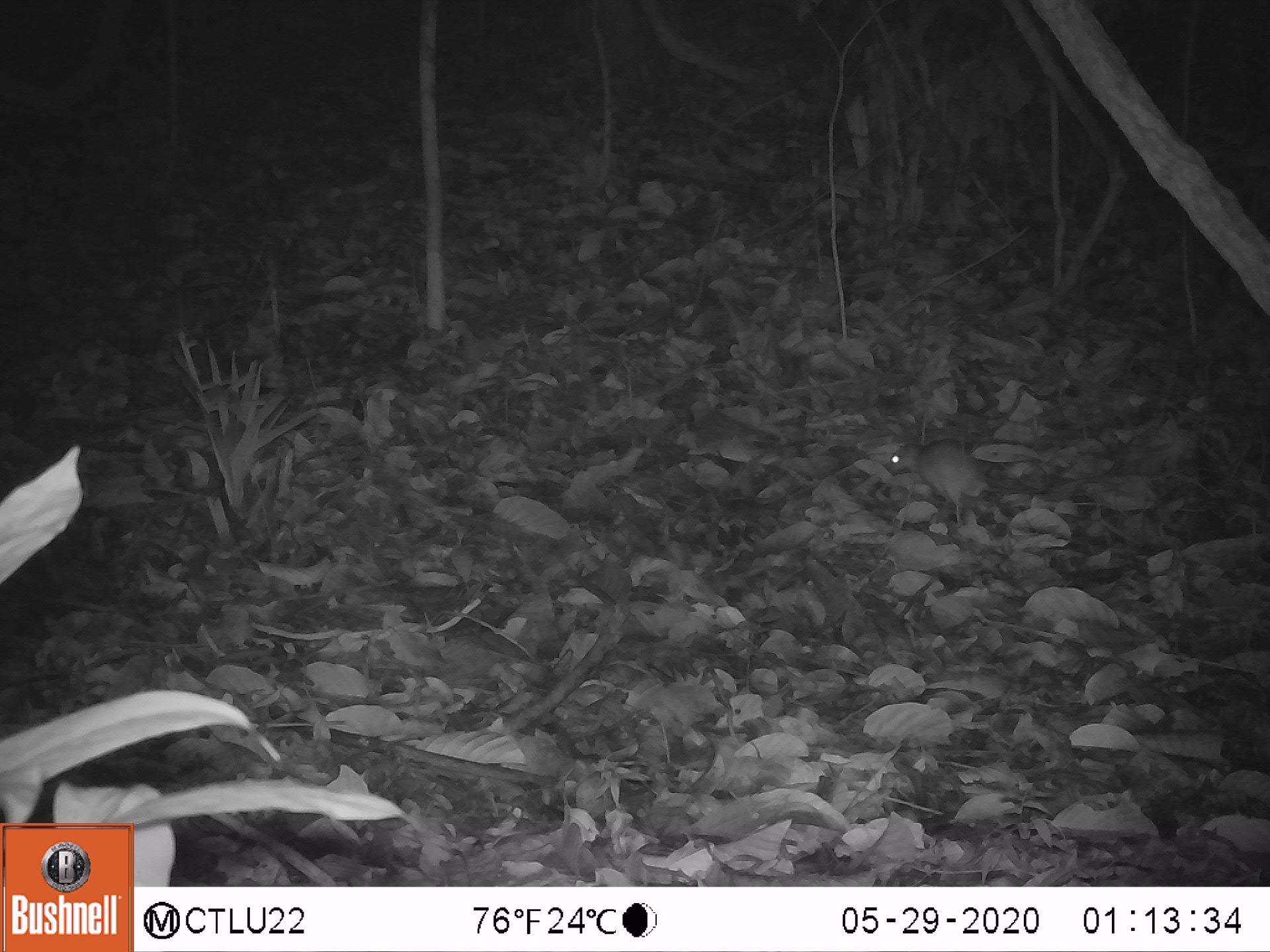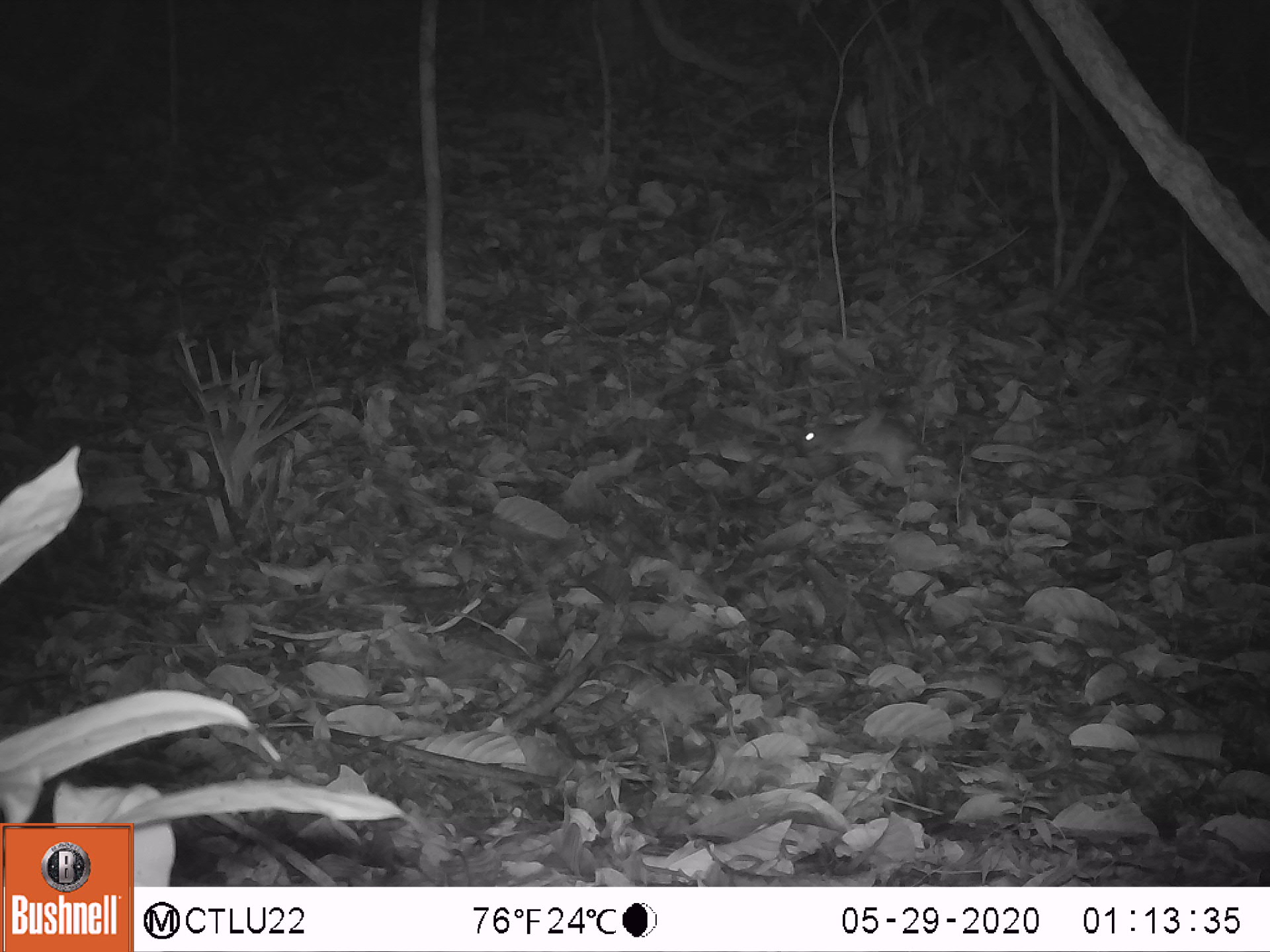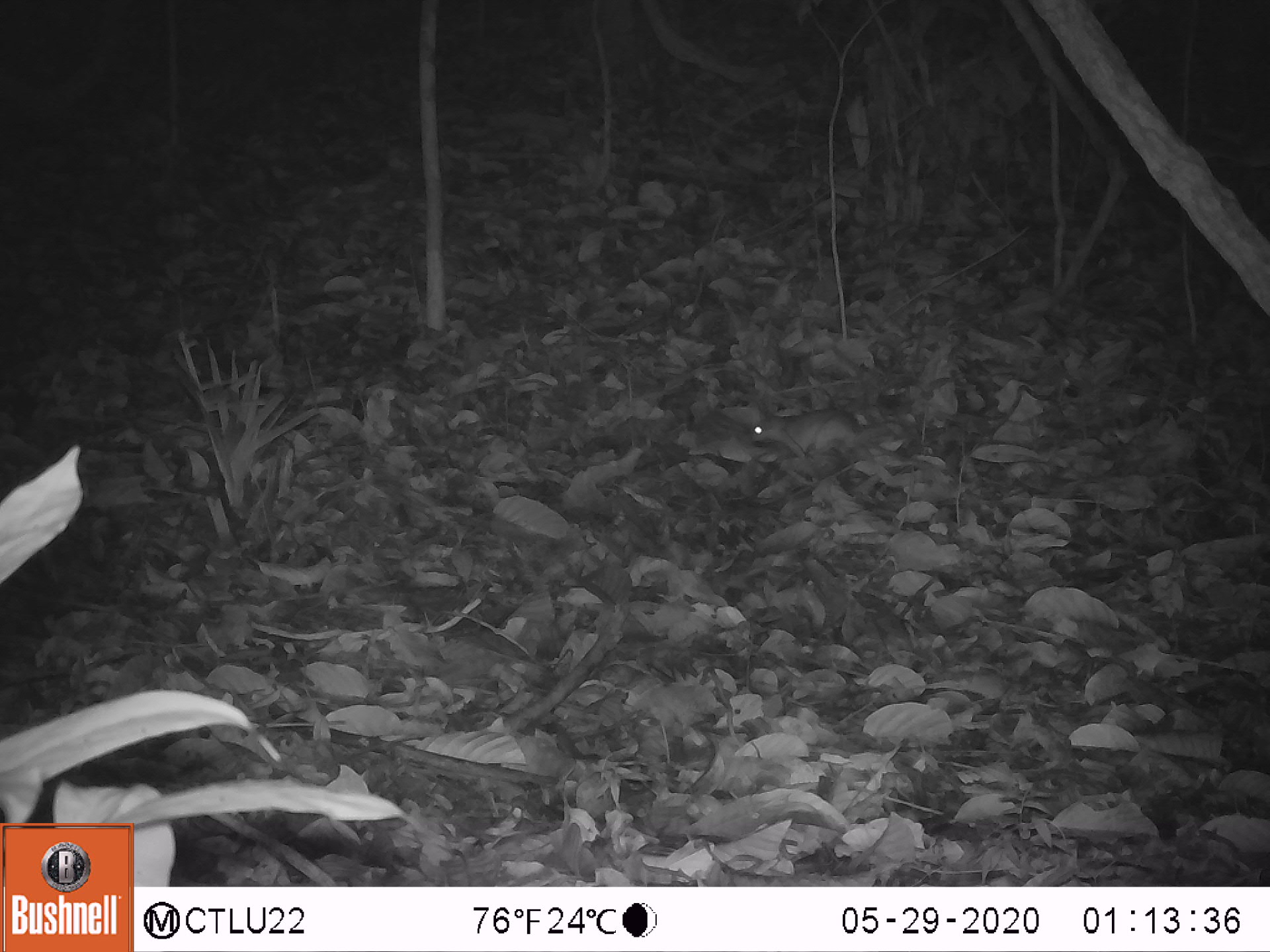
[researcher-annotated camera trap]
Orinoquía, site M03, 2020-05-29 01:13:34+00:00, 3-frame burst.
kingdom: Animalia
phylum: Chordata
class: Mammalia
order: Rodentia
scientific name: Rodentia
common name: rodent